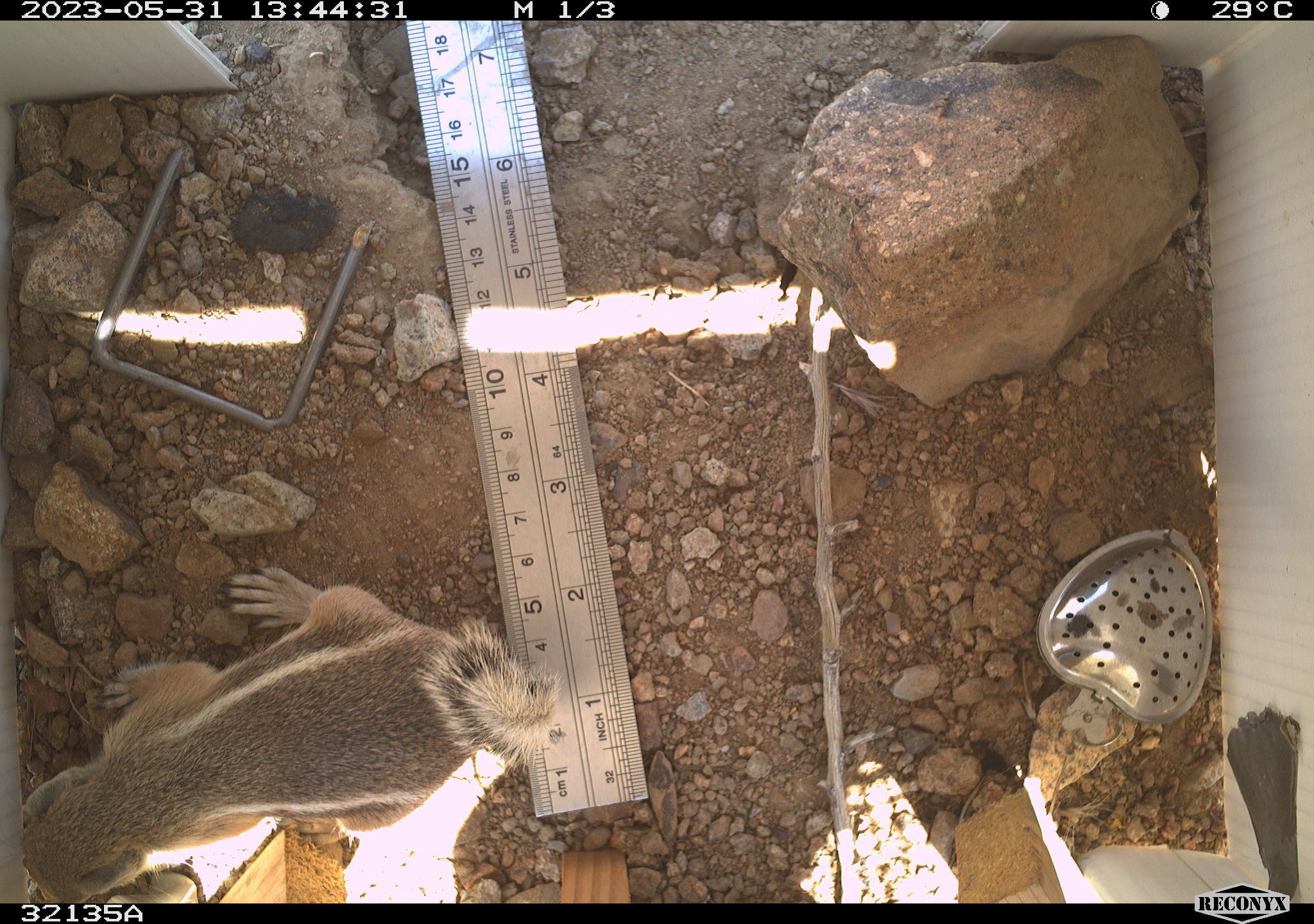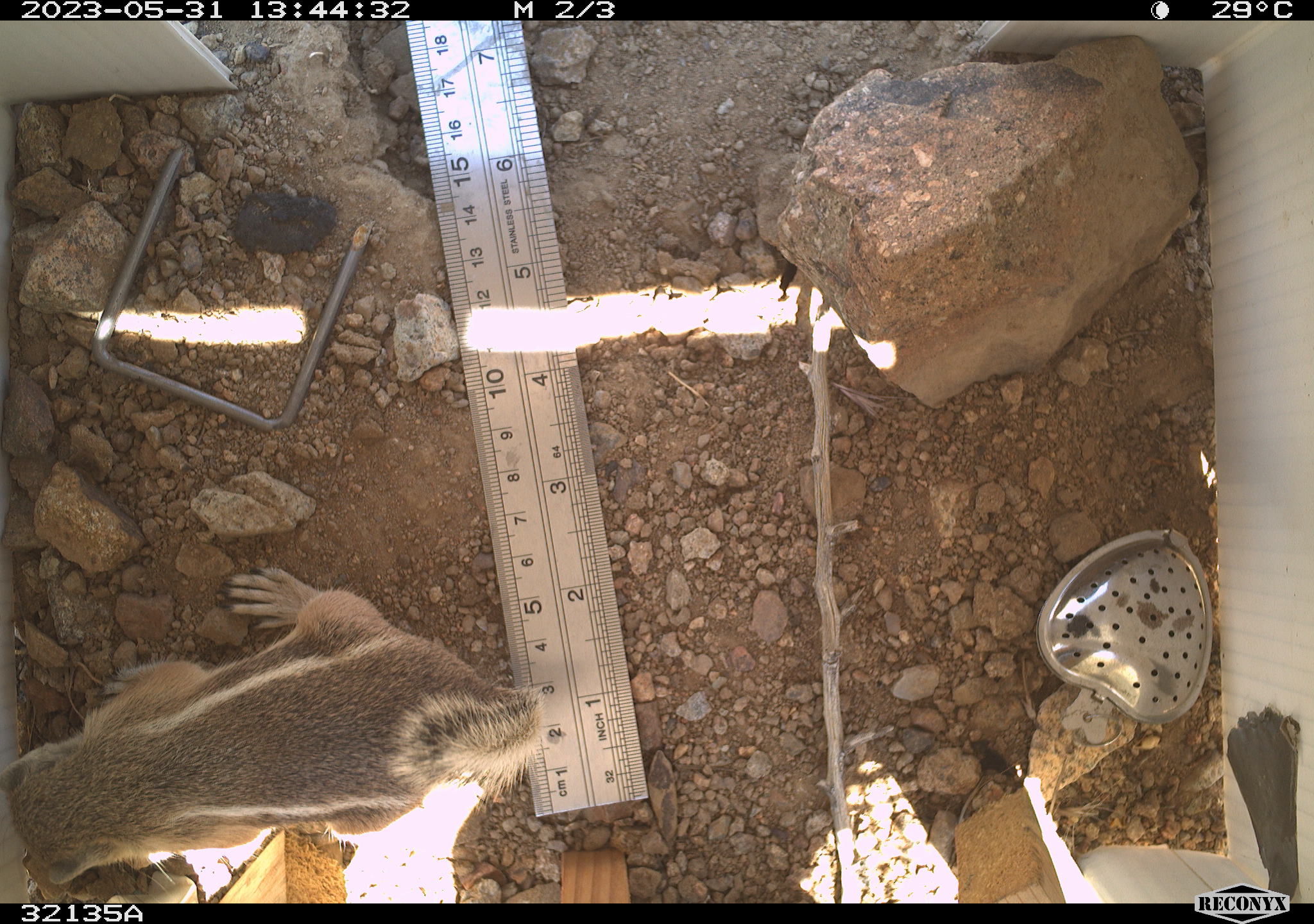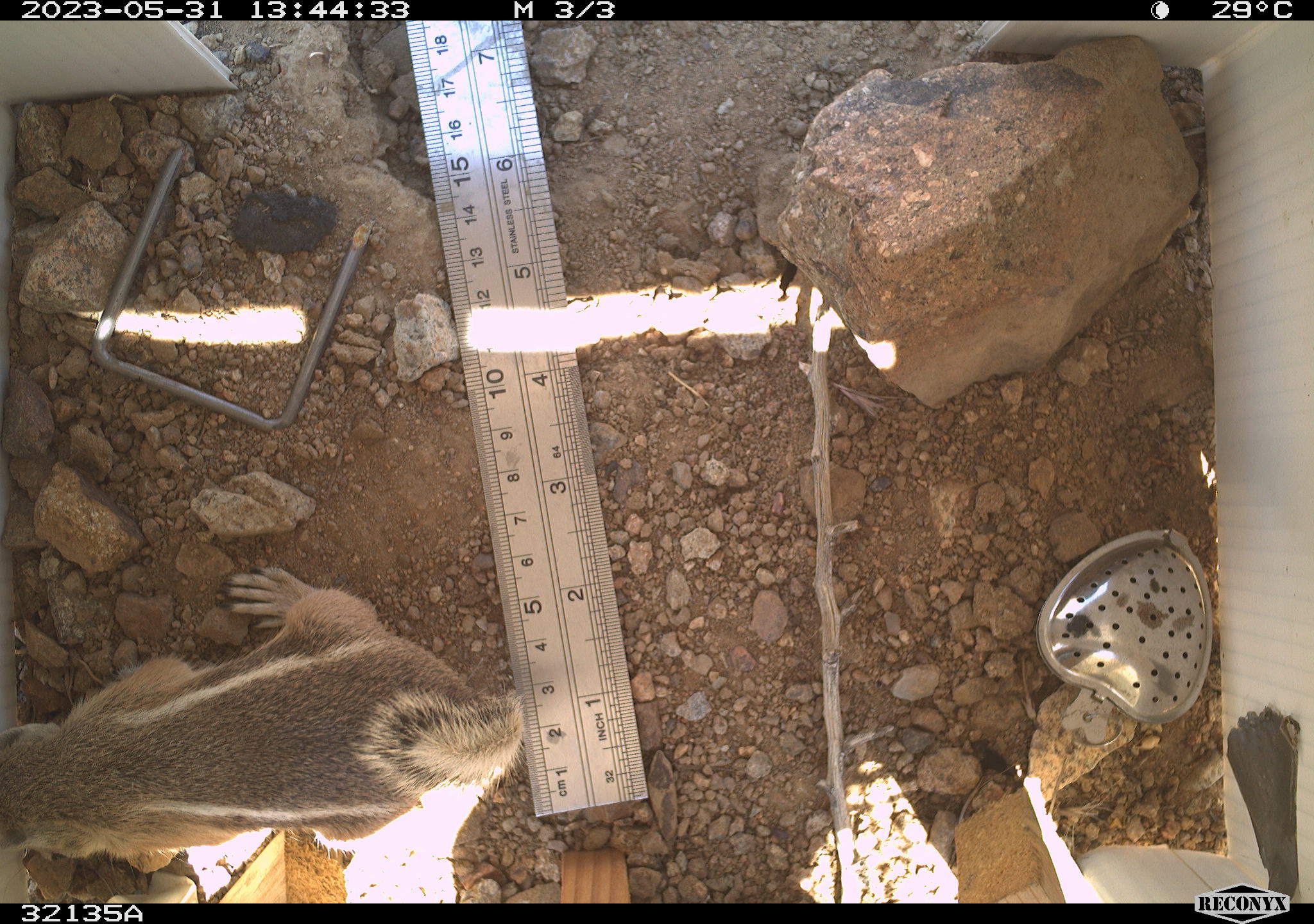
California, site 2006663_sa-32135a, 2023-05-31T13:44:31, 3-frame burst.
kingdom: Animalia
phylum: Chordata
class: Mammalia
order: Rodentia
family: Sciuridae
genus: Ammospermophilus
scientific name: Ammospermophilus leucurus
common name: white-tailed antelope squirrel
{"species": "white-tailed antelope squirrel (Ammospermophilus leucurus)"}